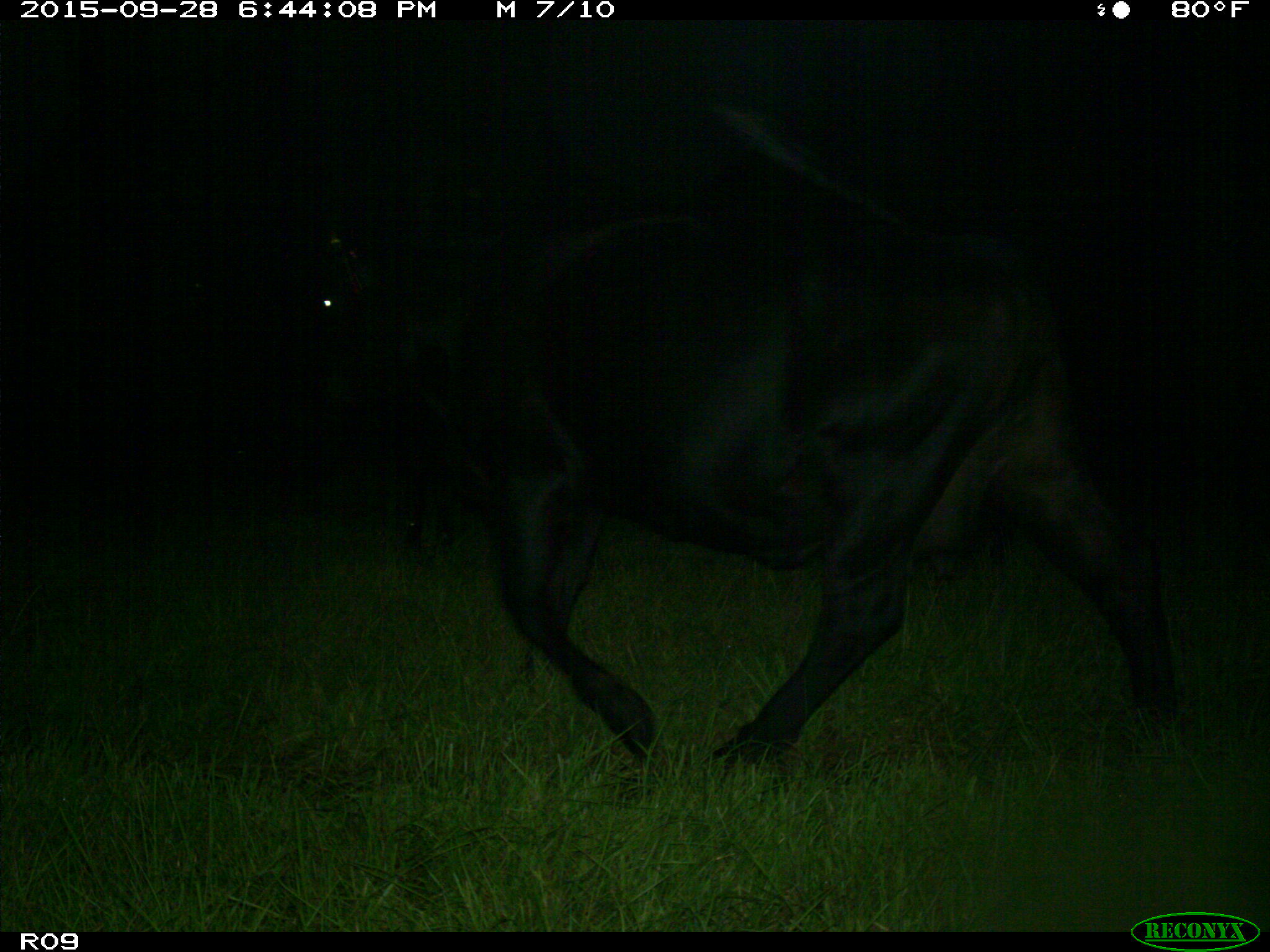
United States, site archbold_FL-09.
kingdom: Animalia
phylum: Chordata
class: Mammalia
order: Artiodactyla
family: Bovidae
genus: Bos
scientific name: Bos taurus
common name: domestic cow